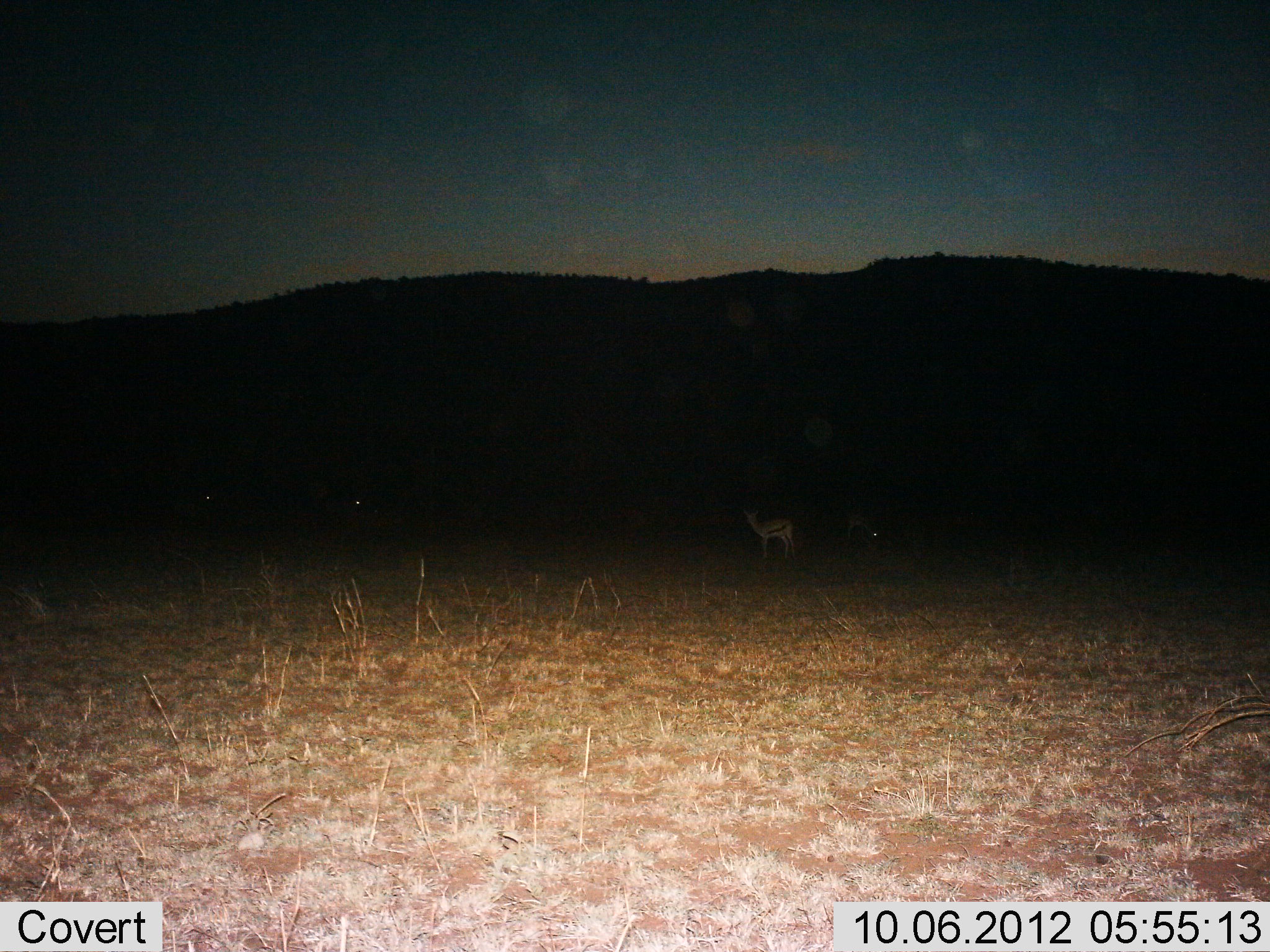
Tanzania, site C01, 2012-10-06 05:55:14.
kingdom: Animalia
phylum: Chordata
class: Mammalia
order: Artiodactyla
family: Bovidae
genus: Eudorcas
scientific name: Eudorcas thomsonii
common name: thomson's gazelle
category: gazellethomsons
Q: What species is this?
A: Gazellethomsons (thomson's gazelle) (Eudorcas thomsonii).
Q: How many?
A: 2.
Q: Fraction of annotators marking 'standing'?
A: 100%.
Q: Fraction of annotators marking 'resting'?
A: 0%.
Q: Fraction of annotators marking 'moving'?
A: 0%.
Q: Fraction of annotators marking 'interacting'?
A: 0%.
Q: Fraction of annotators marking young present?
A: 0%.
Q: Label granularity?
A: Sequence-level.